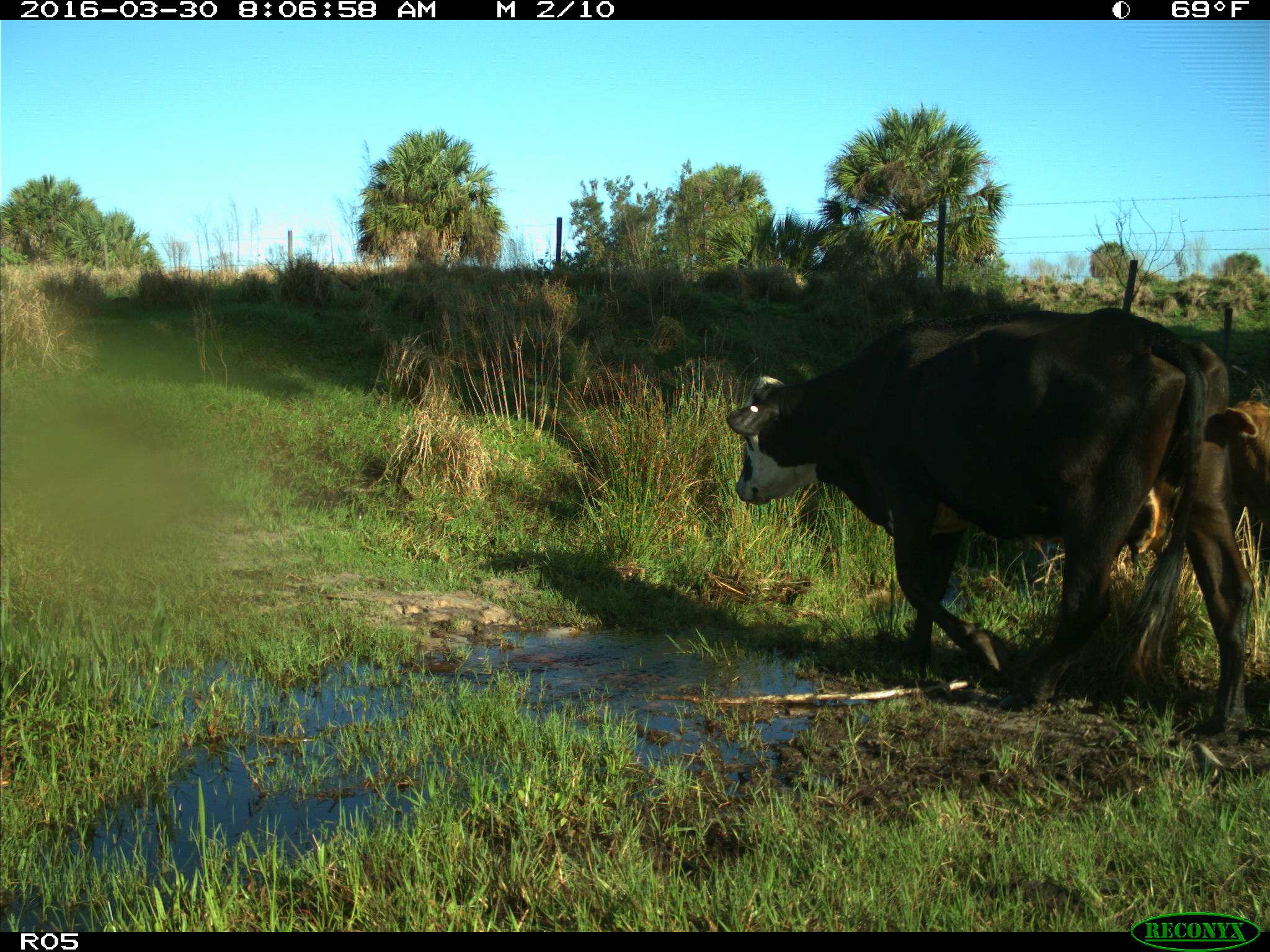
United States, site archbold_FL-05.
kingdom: Animalia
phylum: Chordata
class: Mammalia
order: Artiodactyla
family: Bovidae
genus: Bos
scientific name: Bos taurus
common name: domestic cow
Bos taurus (domestic cow).